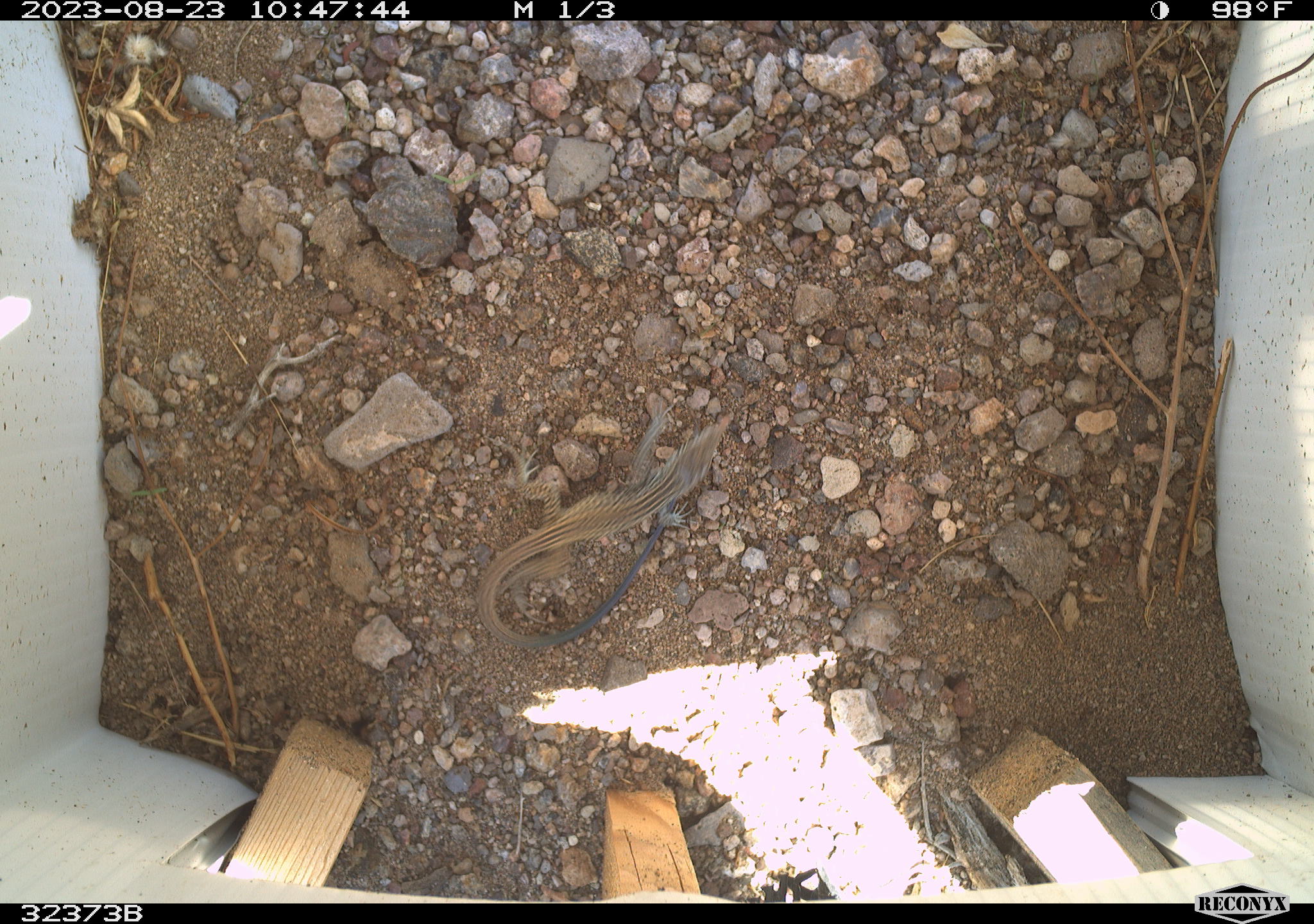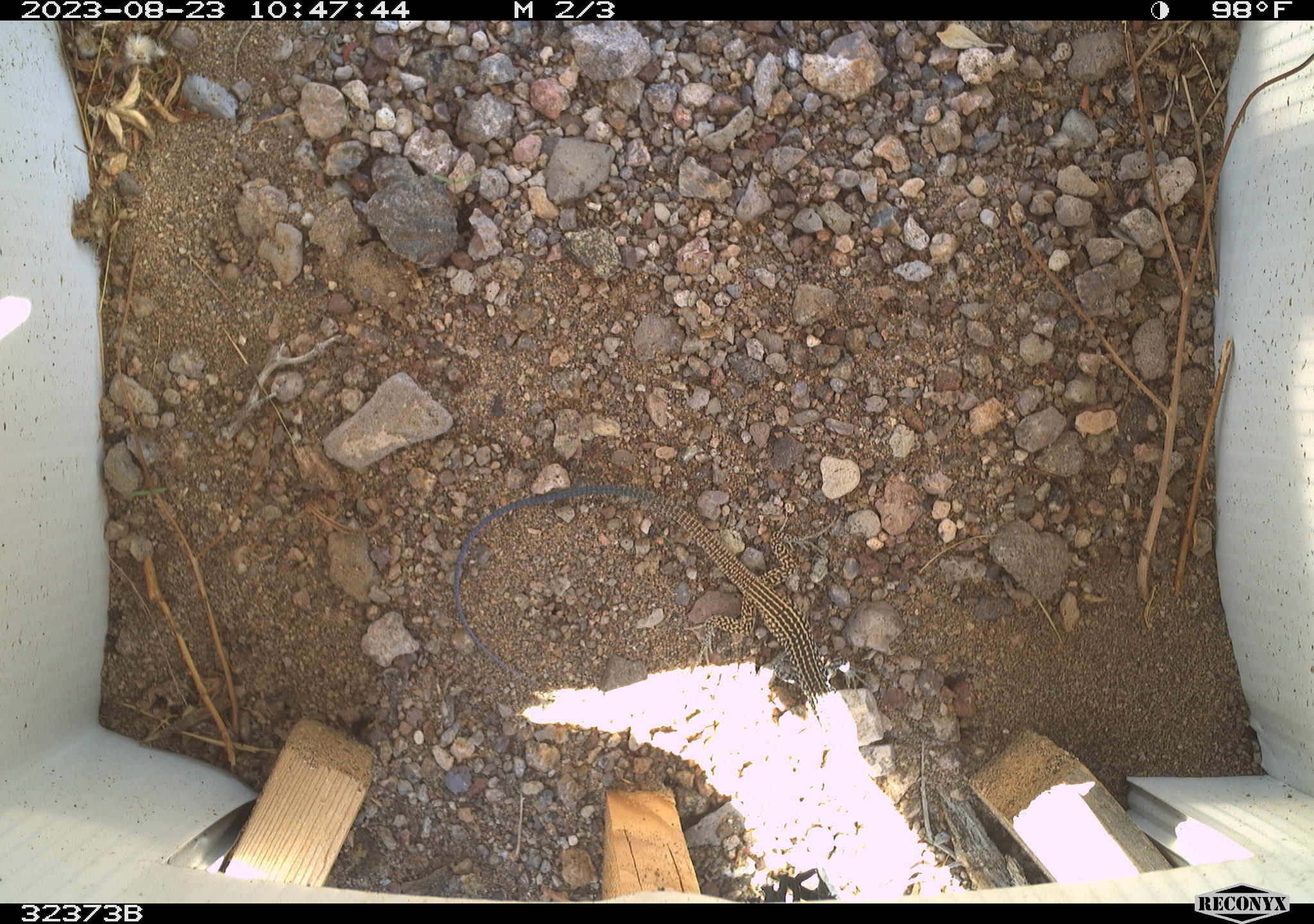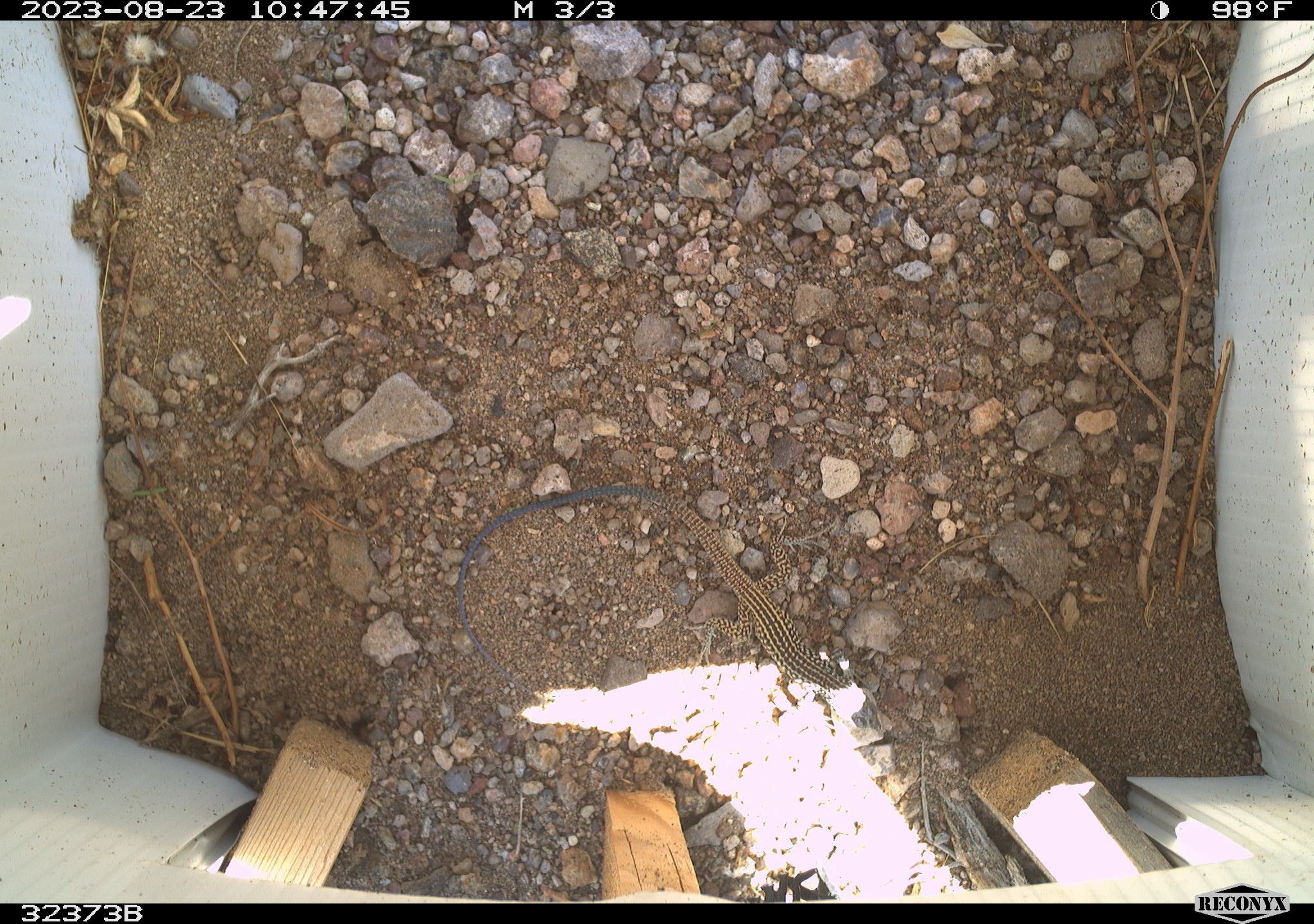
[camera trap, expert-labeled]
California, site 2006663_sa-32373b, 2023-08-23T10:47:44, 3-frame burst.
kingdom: Animalia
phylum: Chordata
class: Reptilia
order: Squamata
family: Teiidae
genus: Aspidoscelis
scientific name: Aspidoscelis tigris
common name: western whiptail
Western whiptail (Aspidoscelis tigris).